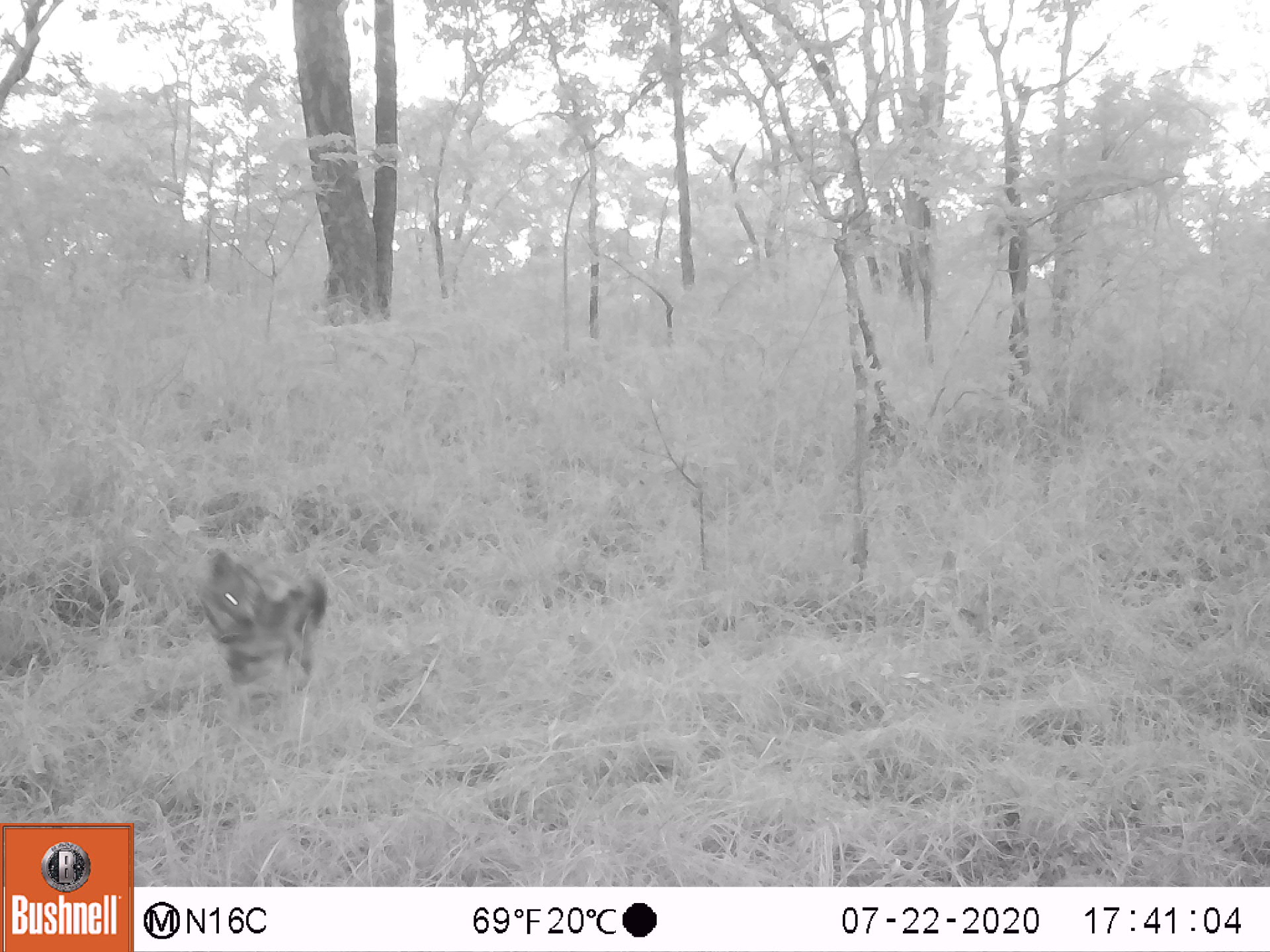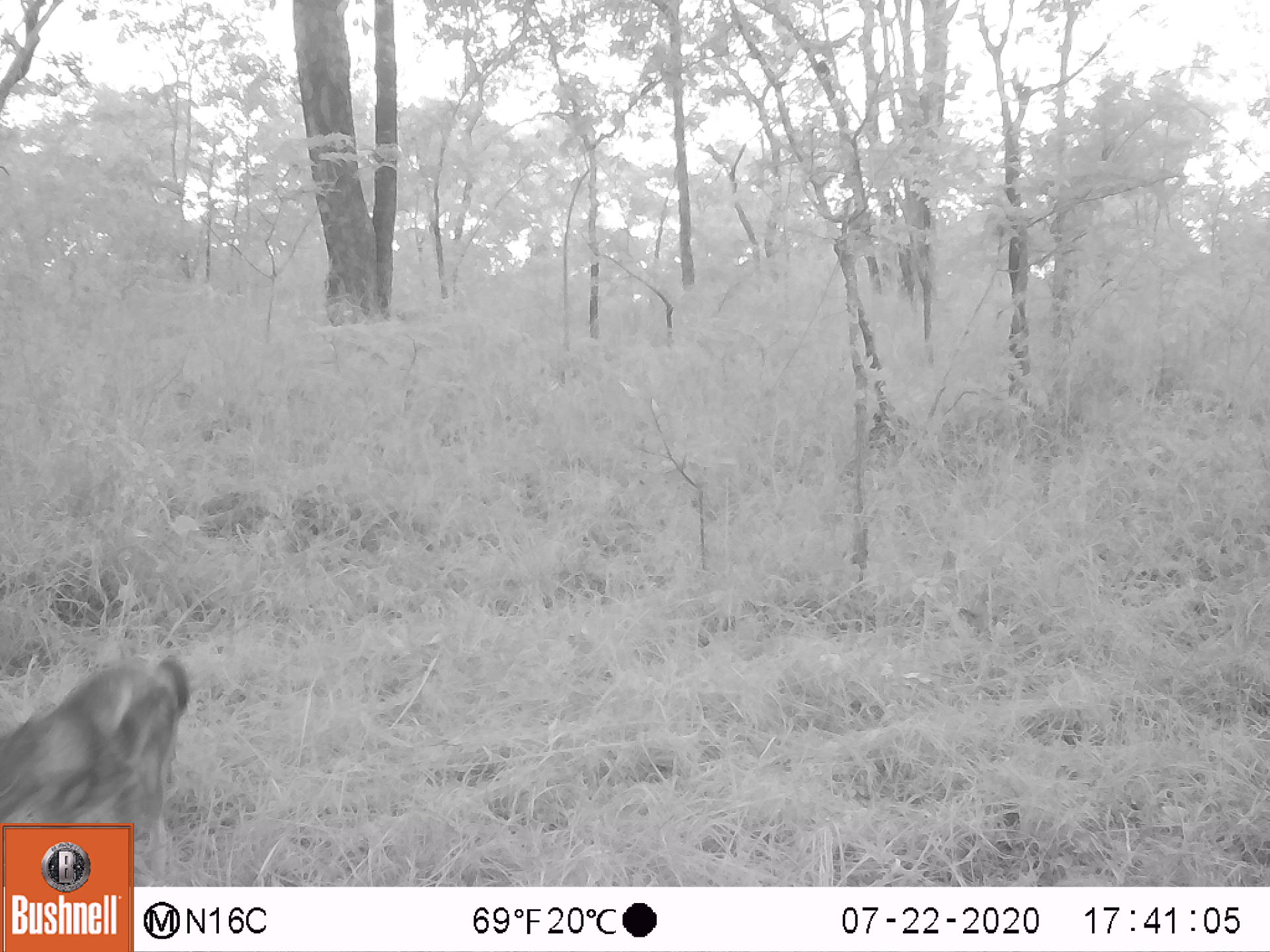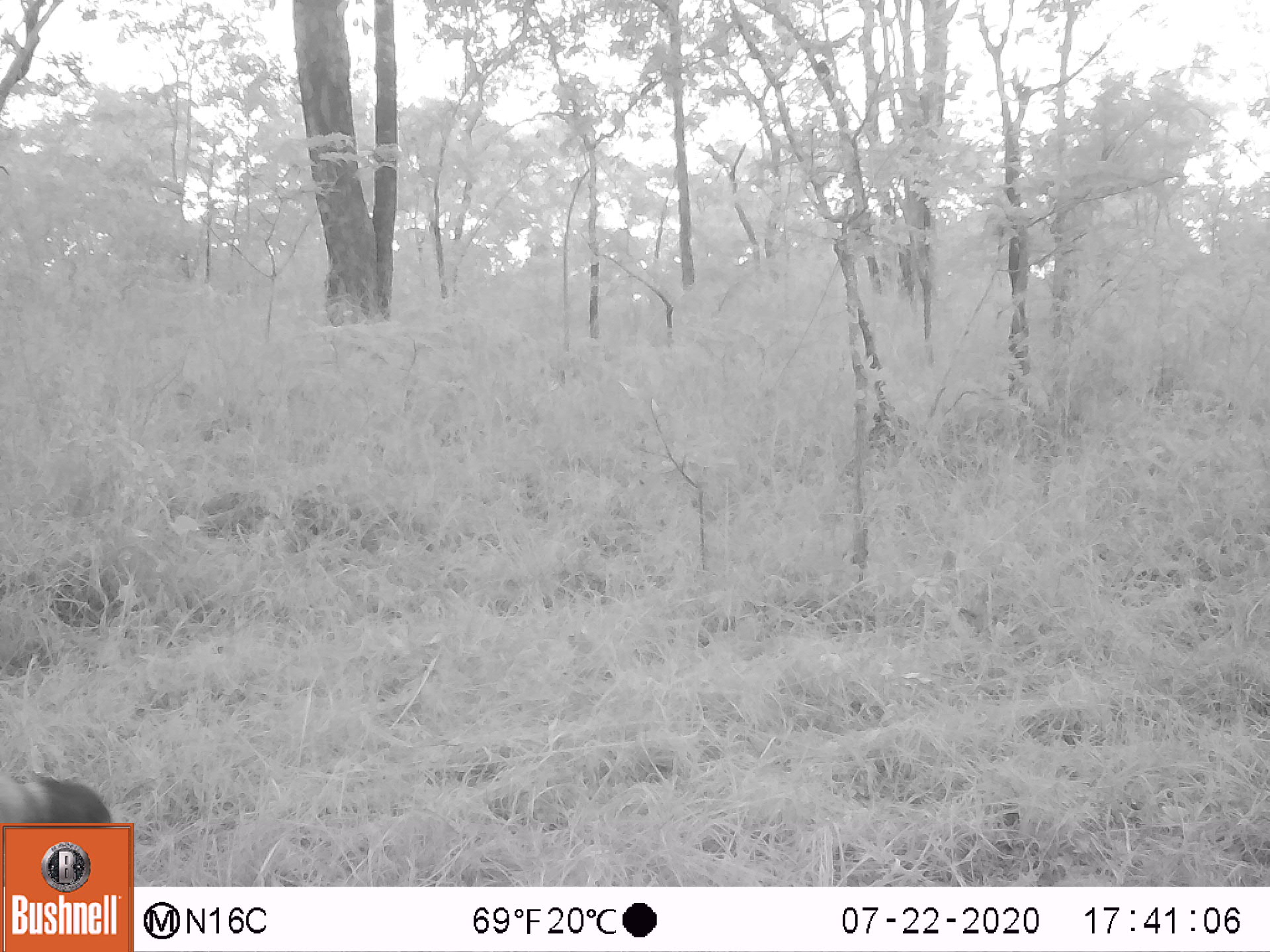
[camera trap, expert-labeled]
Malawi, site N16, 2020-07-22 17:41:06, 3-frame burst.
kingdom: Animalia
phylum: Chordata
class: Mammalia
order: Carnivora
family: Canidae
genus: Lupulella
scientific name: Lupulella adusta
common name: side-striped jackal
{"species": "side-striped jackal (Lupulella adusta)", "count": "1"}